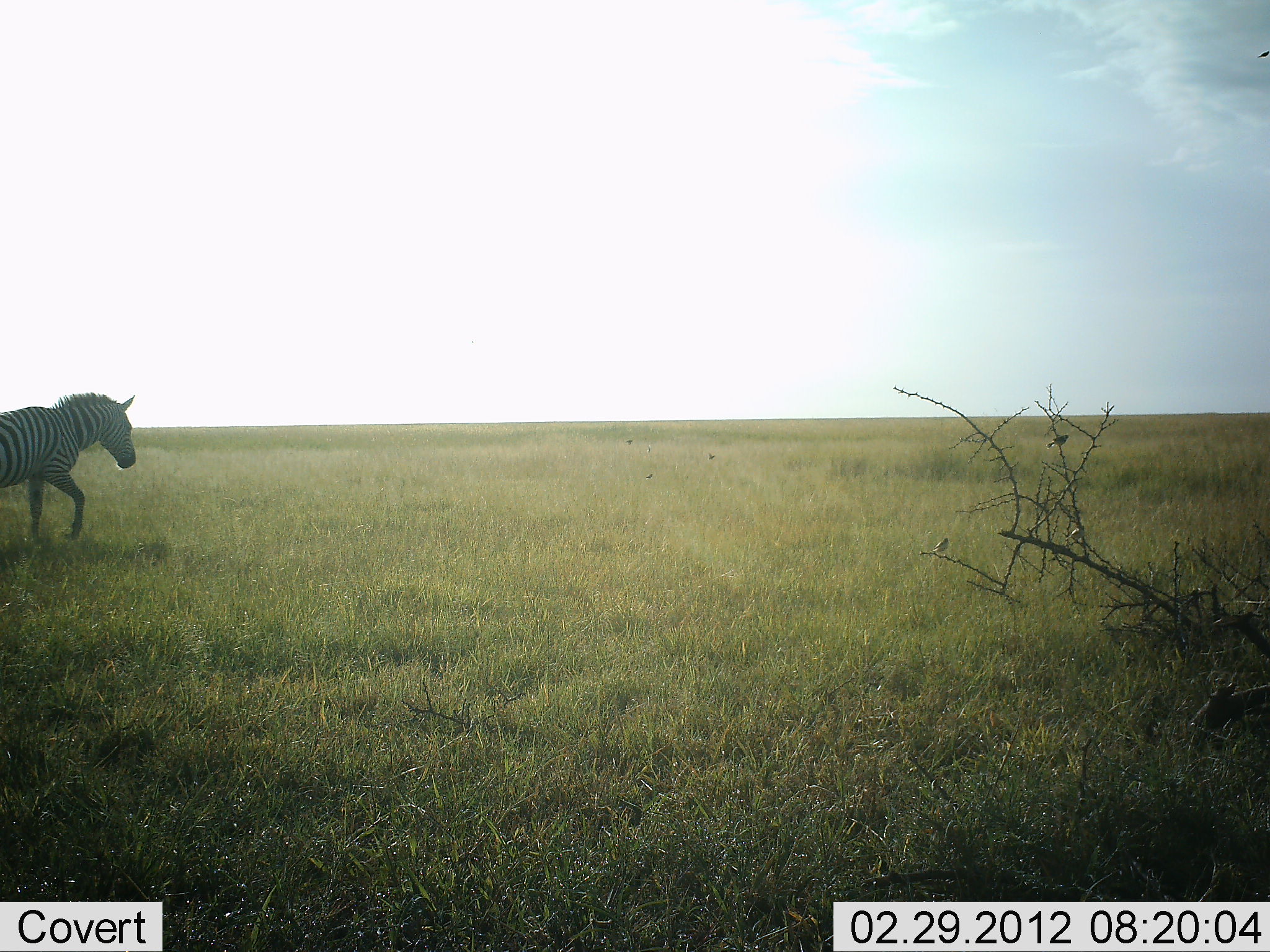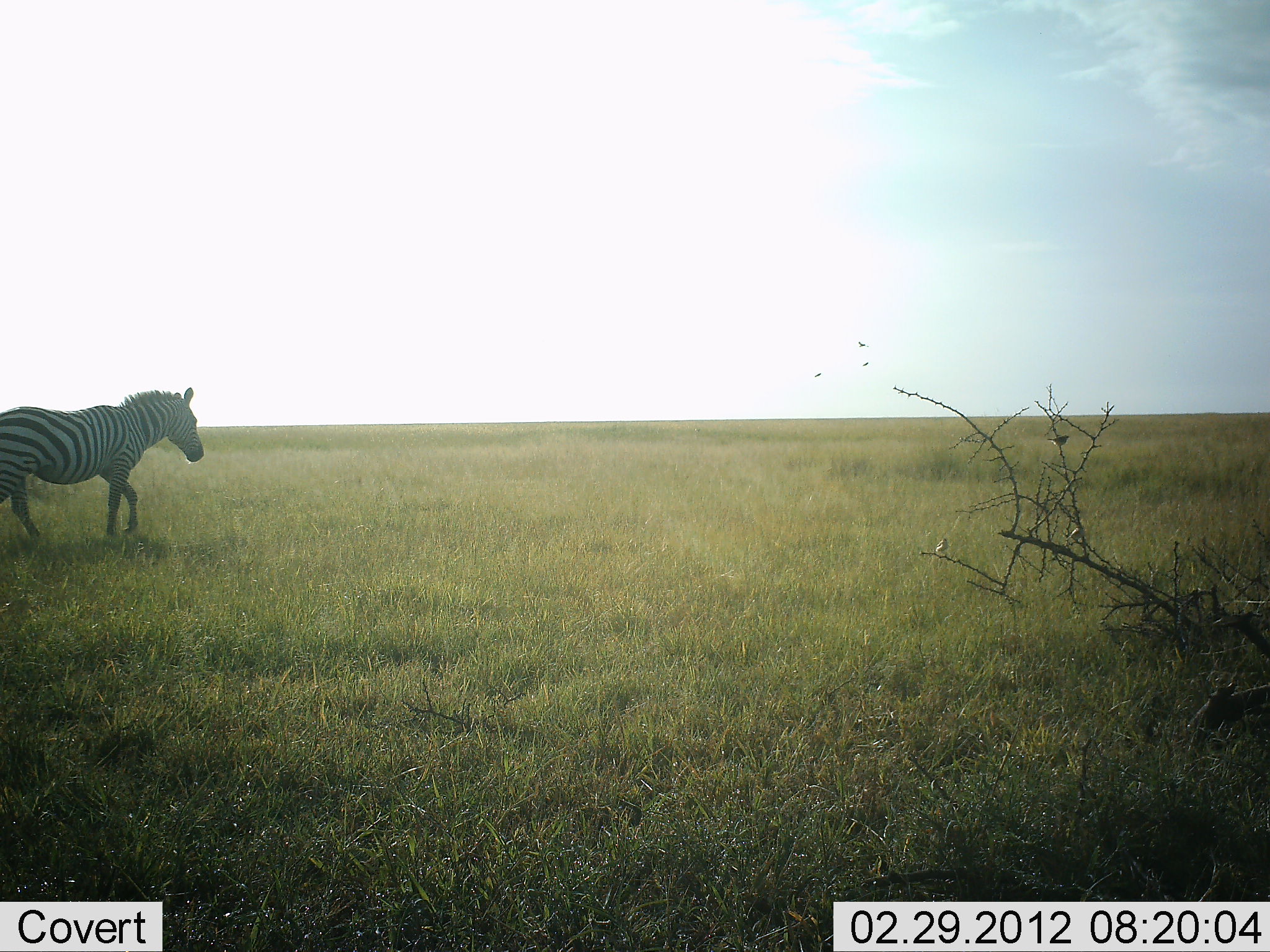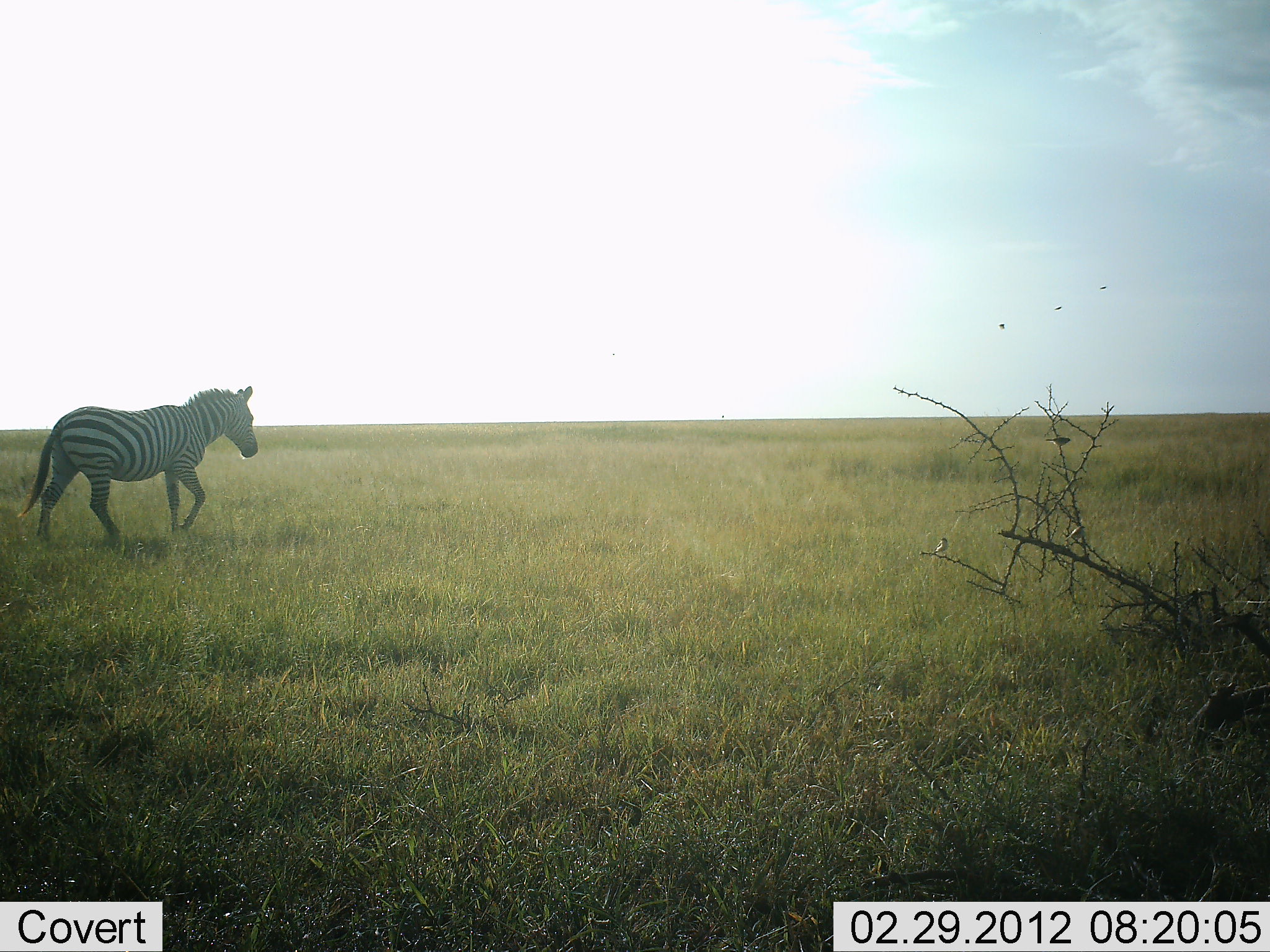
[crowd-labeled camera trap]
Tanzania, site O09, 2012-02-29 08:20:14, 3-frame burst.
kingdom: Animalia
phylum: Chordata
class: Mammalia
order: Perissodactyla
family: Equidae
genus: Equus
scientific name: Equus quagga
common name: plains zebra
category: zebra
Zebra (plains zebra) (Equus quagga), count 1. Behavior (volunteer vote fractions): standing 0%, resting 0%, moving 100%, interacting 0%. Young present (vote fraction): 0%. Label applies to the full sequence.